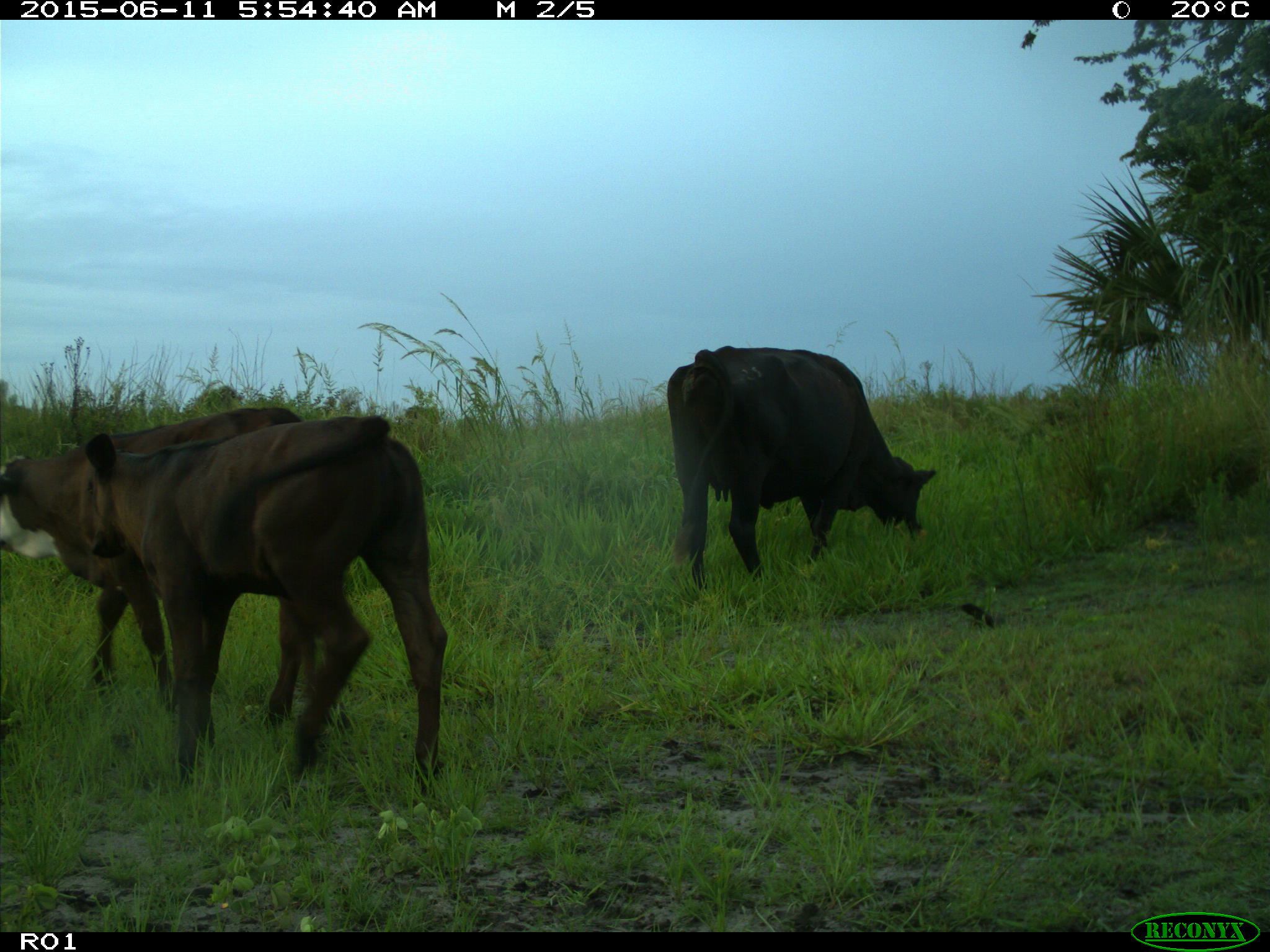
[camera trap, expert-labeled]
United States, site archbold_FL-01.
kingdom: Animalia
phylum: Chordata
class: Mammalia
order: Artiodactyla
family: Bovidae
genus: Bos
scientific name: Bos taurus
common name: domestic cow